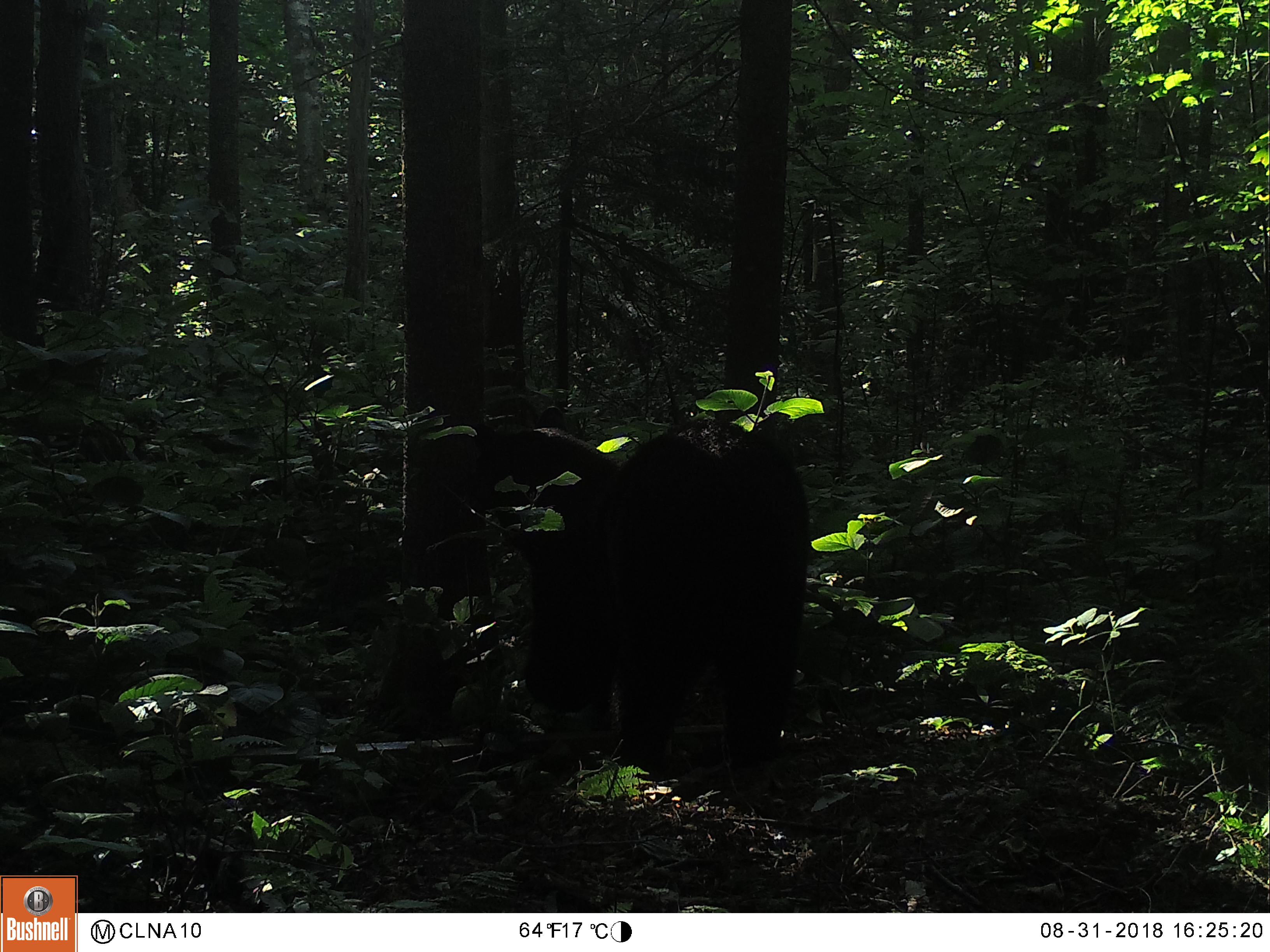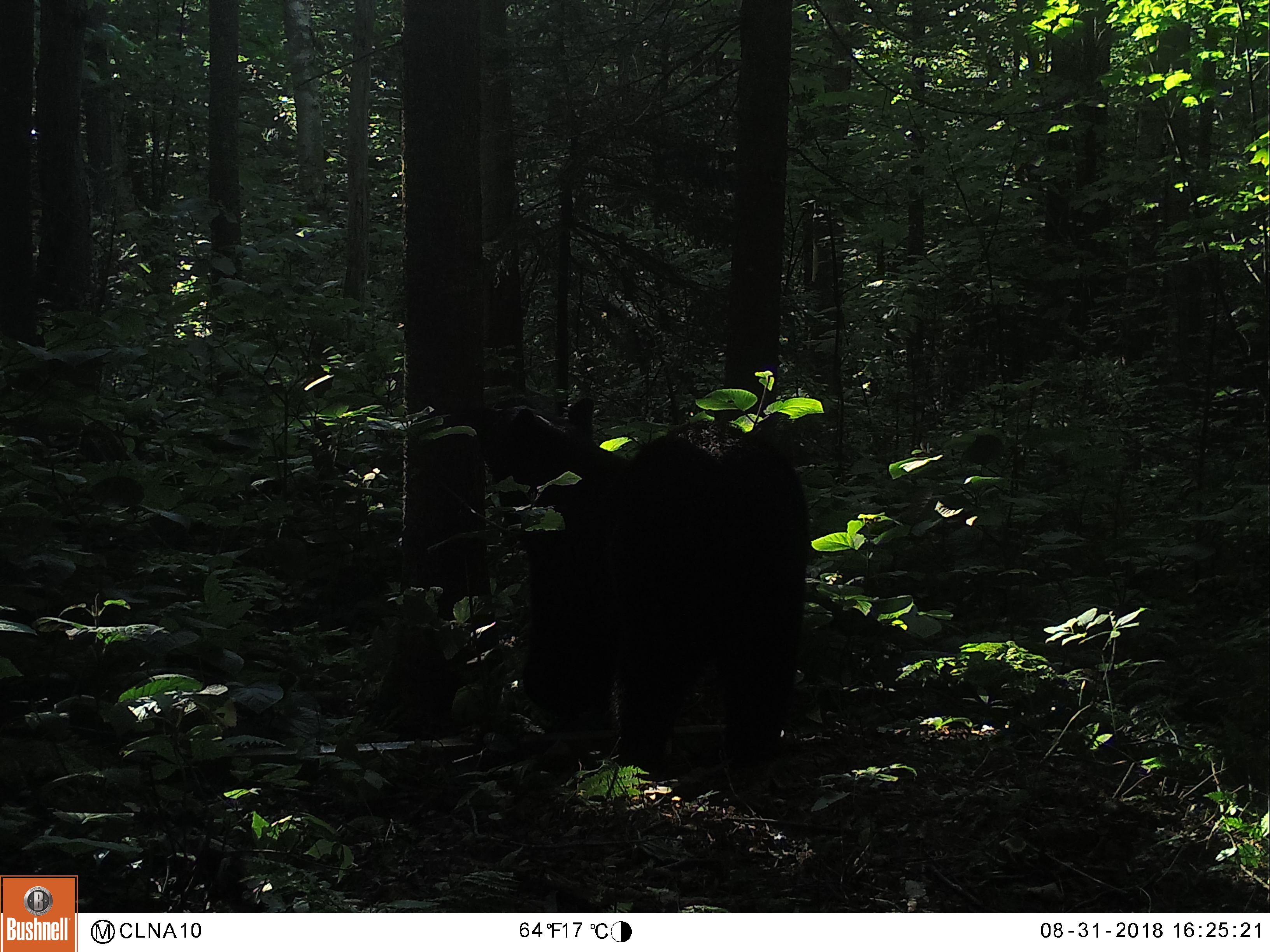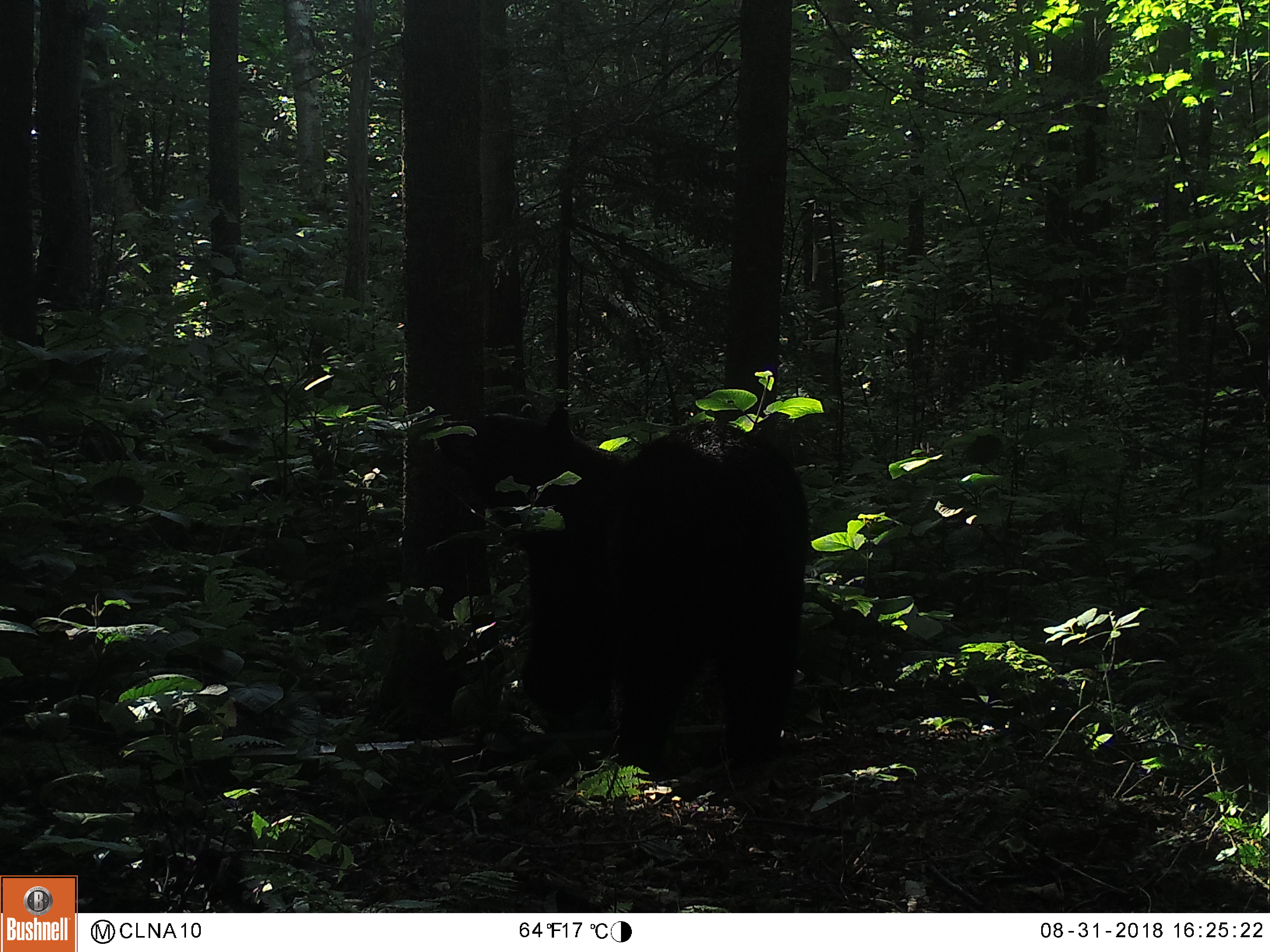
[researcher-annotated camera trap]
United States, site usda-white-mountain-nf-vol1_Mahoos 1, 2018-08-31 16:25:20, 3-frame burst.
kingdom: Animalia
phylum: Chordata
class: Mammalia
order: Carnivora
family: Ursidae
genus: Ursus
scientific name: Ursus americanus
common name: black bear